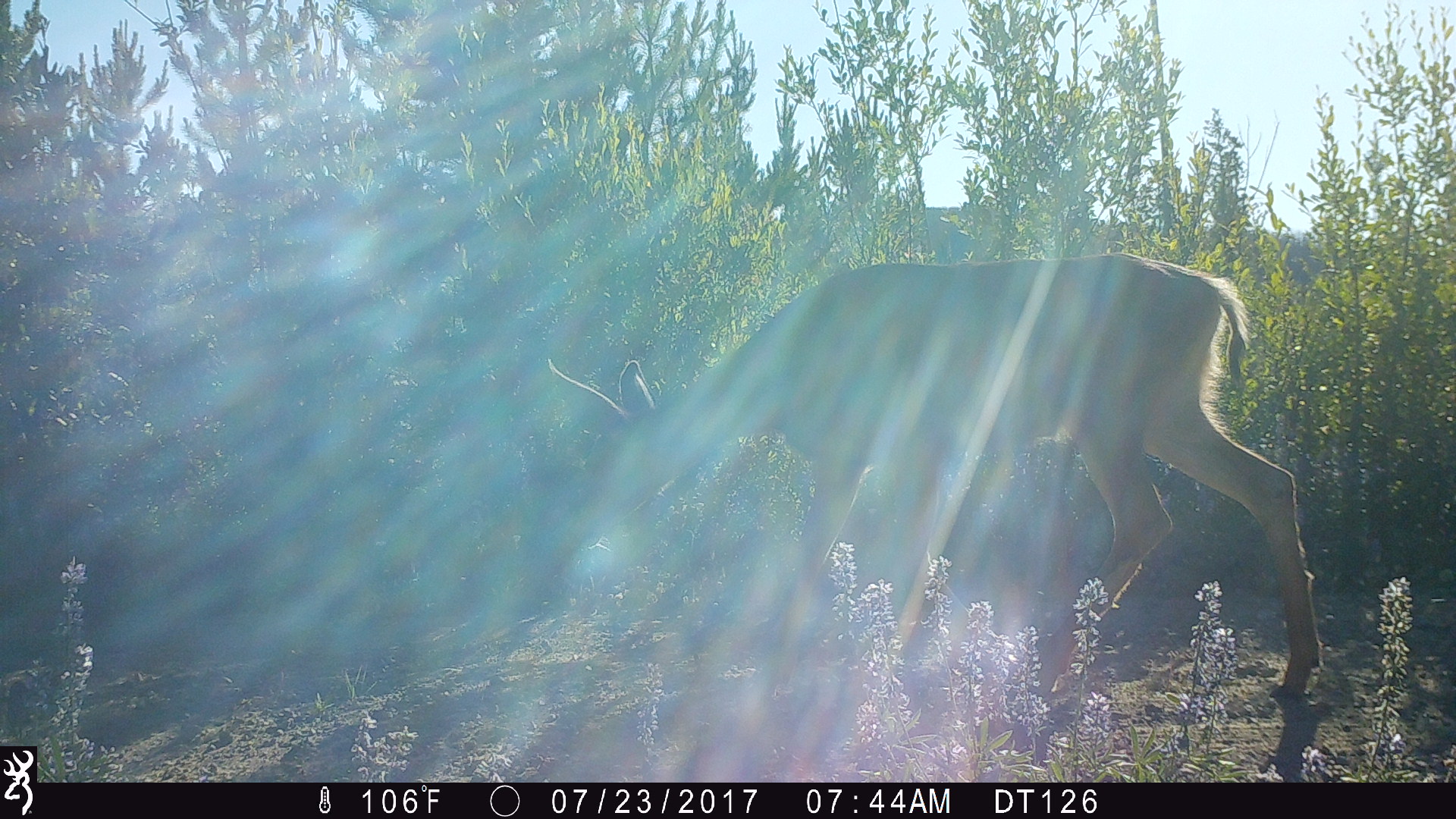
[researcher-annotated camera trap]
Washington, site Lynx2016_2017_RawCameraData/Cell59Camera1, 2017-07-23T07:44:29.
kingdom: Animalia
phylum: Chordata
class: Mammalia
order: Artiodactyla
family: Cervidae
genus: Odocoileus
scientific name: Odocoileus hemionus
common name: mule deer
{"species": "Odocoileus hemionus (mule deer)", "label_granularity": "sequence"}